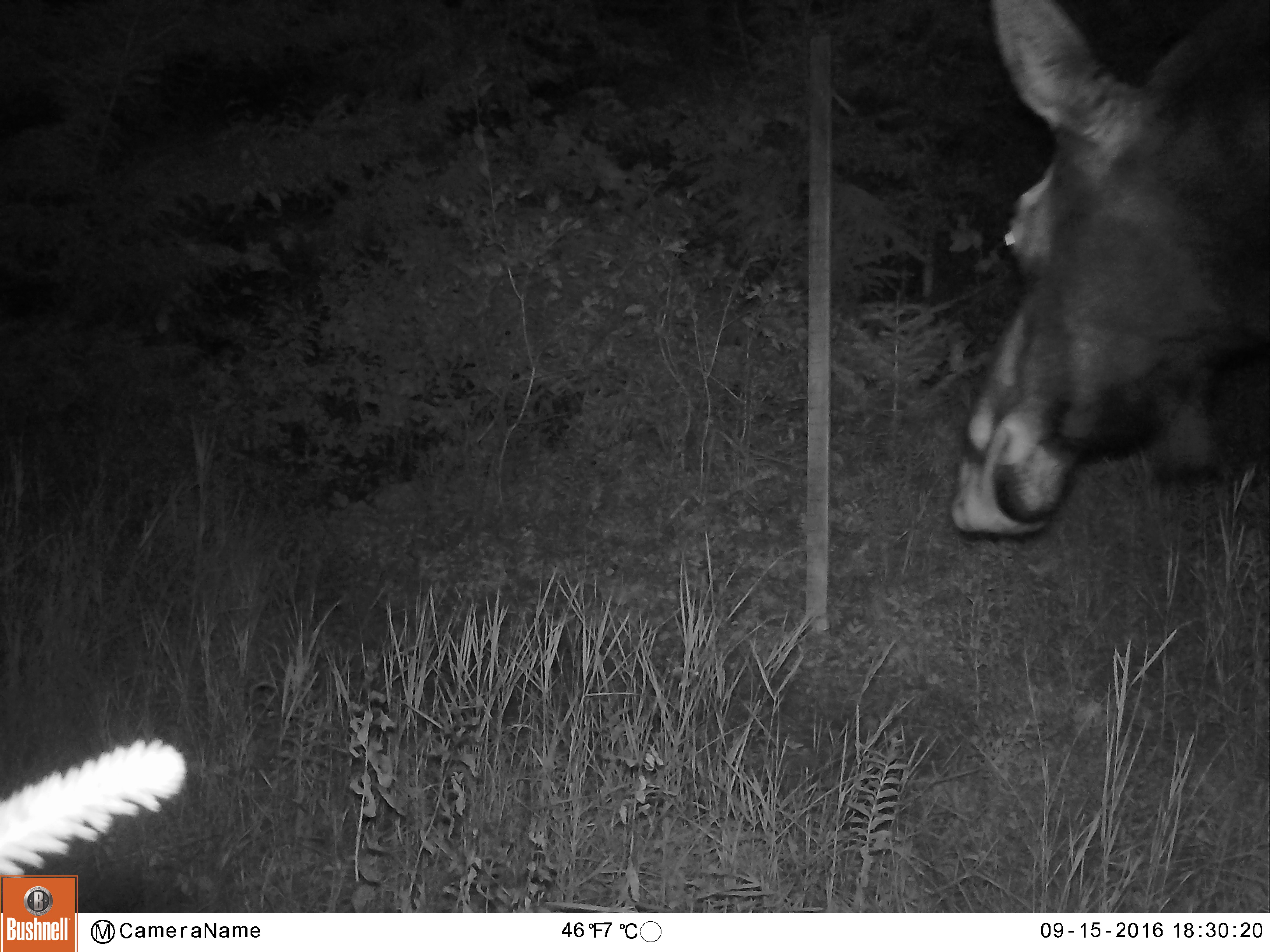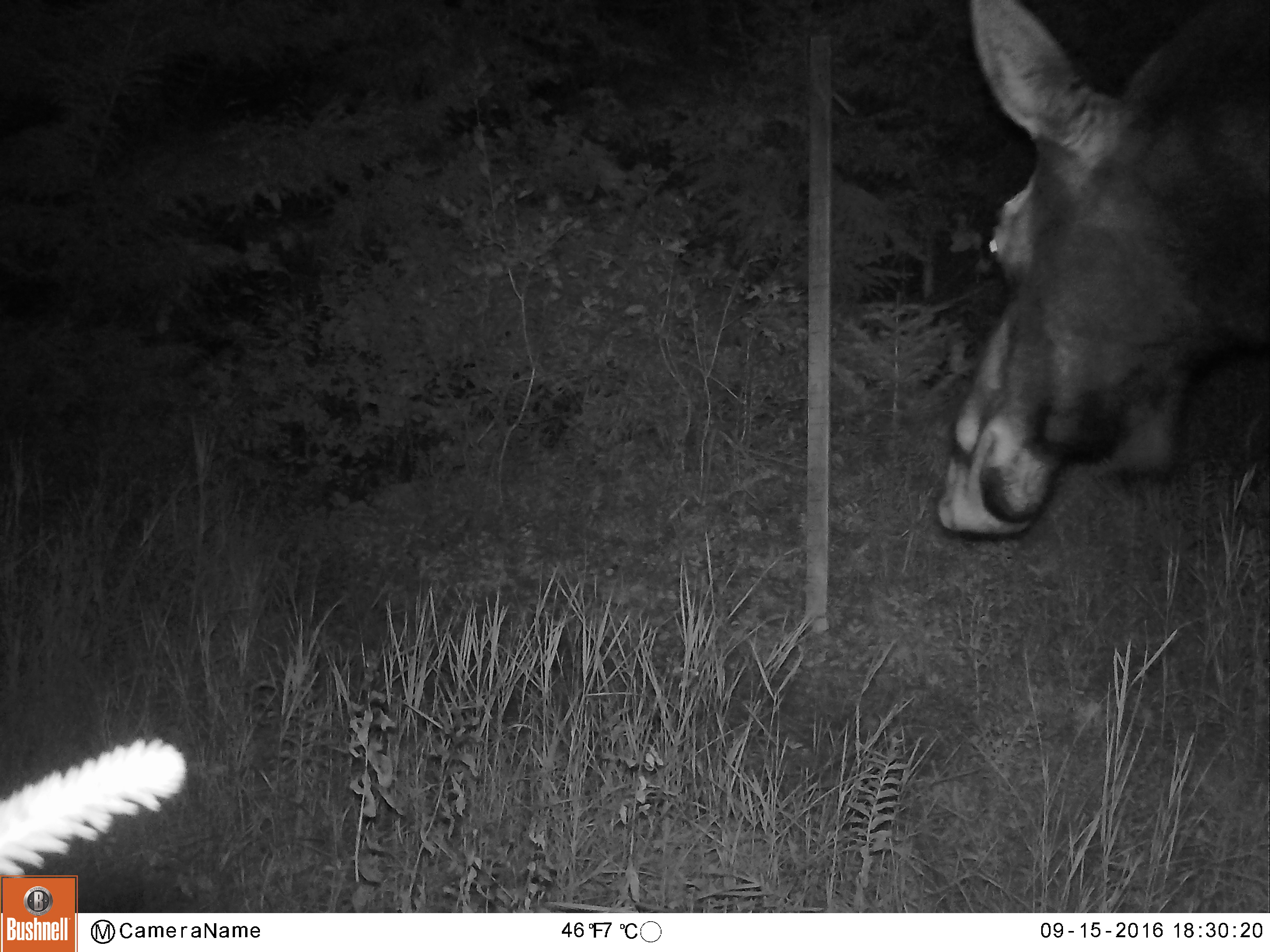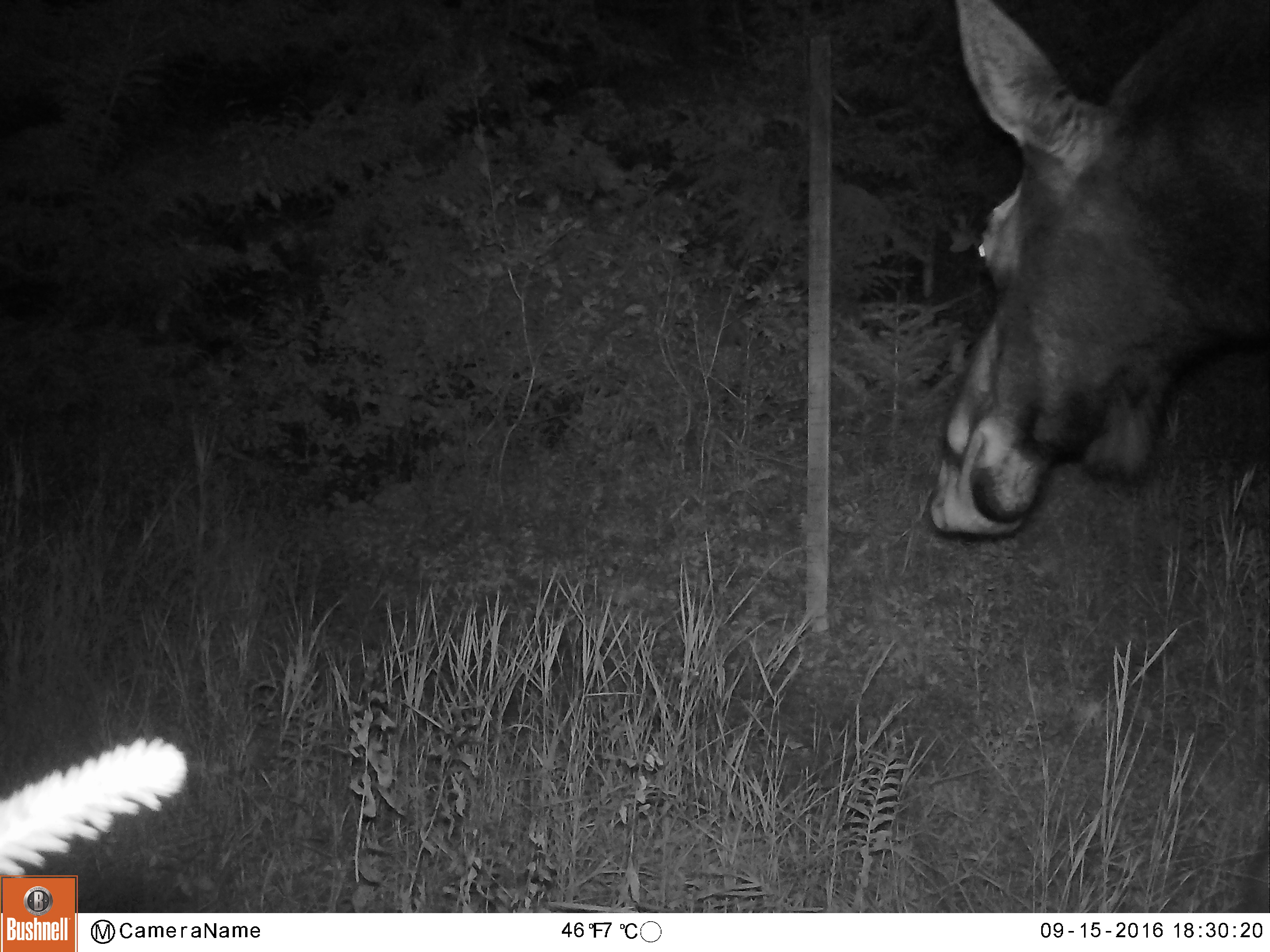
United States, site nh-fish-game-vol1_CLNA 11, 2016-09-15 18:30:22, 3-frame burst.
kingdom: Animalia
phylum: Chordata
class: Mammalia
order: Artiodactyla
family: Cervidae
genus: Alces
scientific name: Alces alces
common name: moose